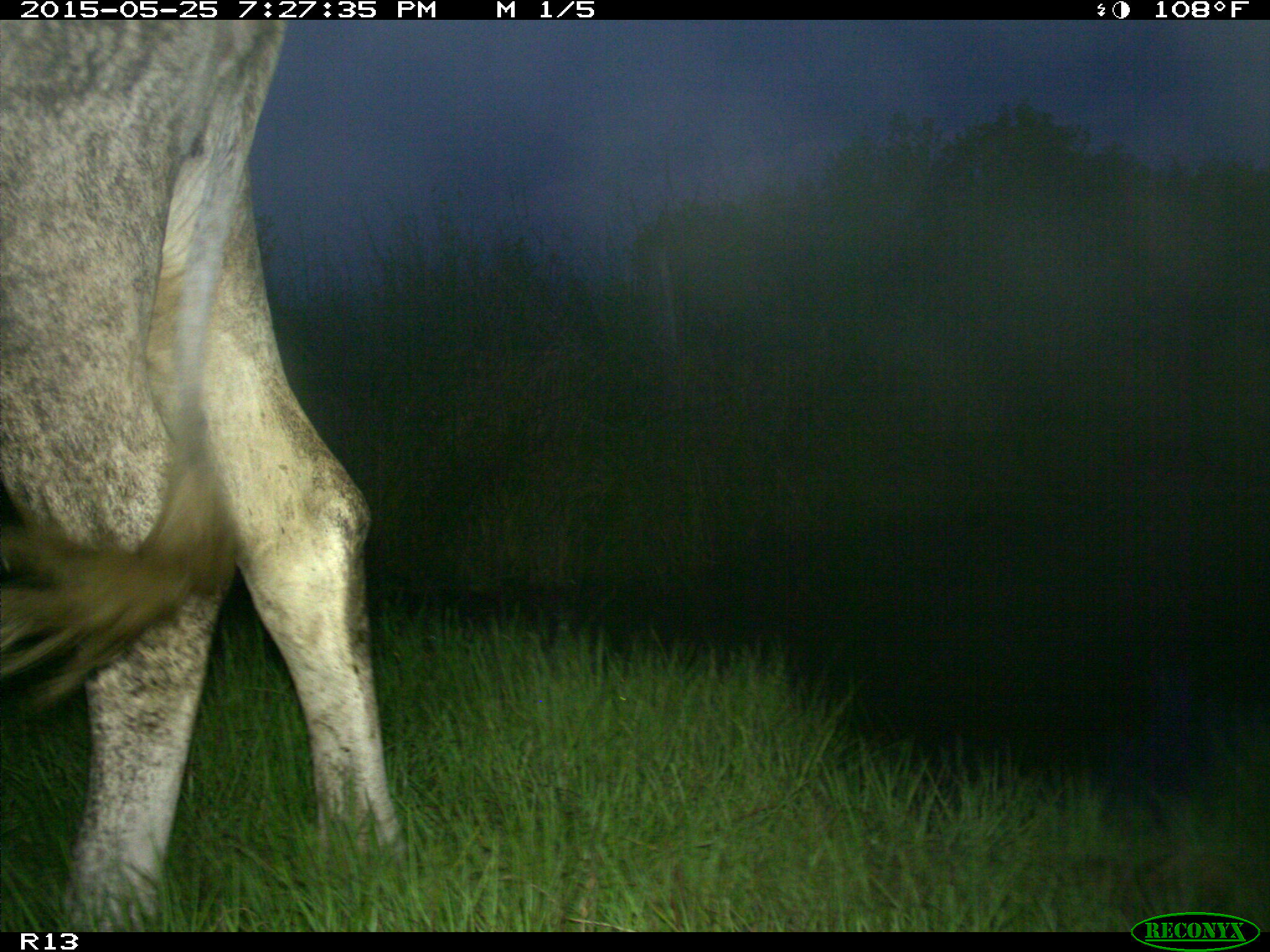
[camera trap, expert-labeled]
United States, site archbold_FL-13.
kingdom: Animalia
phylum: Chordata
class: Mammalia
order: Artiodactyla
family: Bovidae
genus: Bos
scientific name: Bos taurus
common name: domestic cow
Bos taurus (domestic cow).